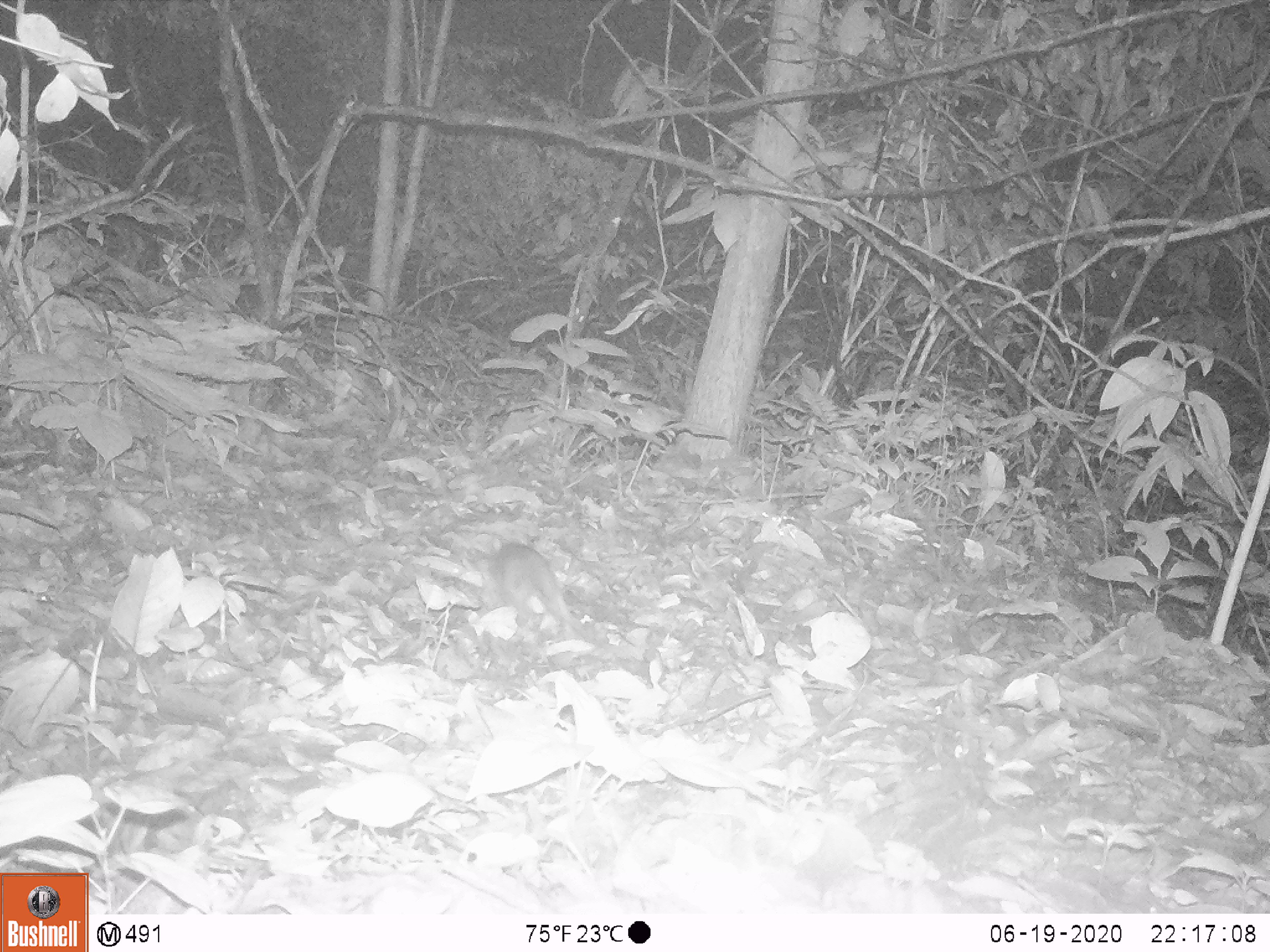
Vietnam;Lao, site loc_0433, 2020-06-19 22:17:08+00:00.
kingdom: Animalia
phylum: Chordata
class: Mammalia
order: Rodentia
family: Muridae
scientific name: Muridae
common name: old-world mice and rats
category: unidentified murid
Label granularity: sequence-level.